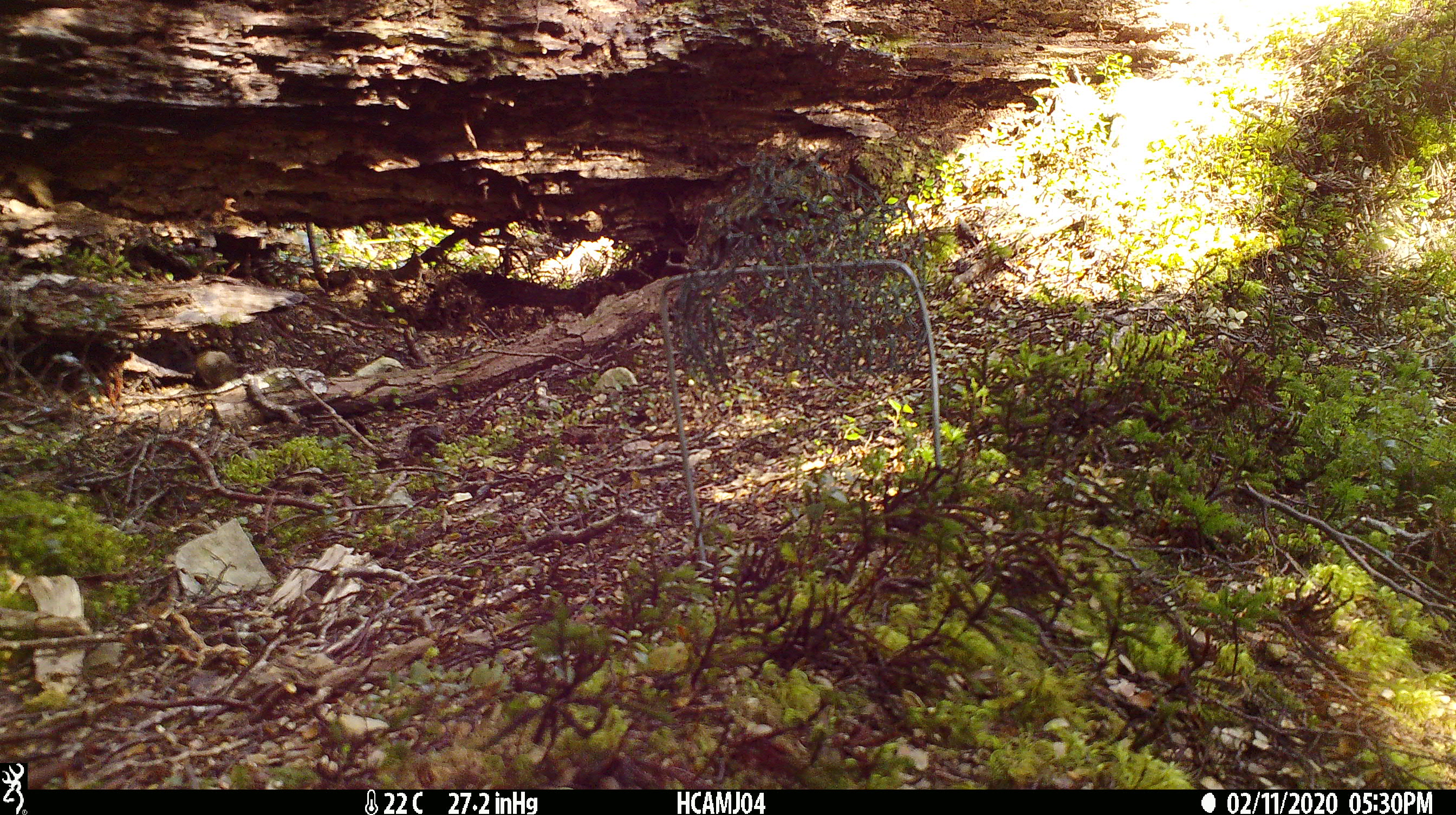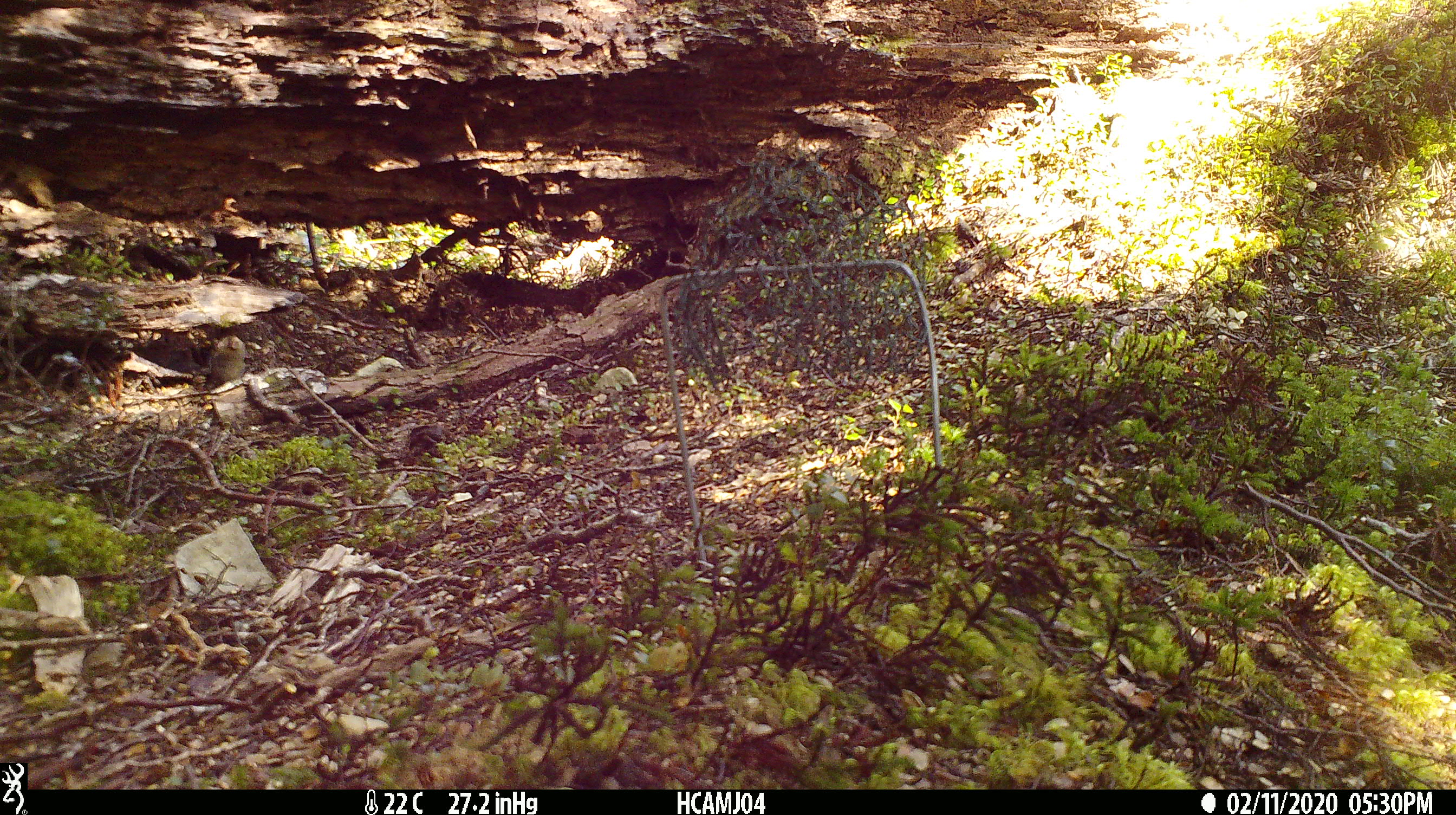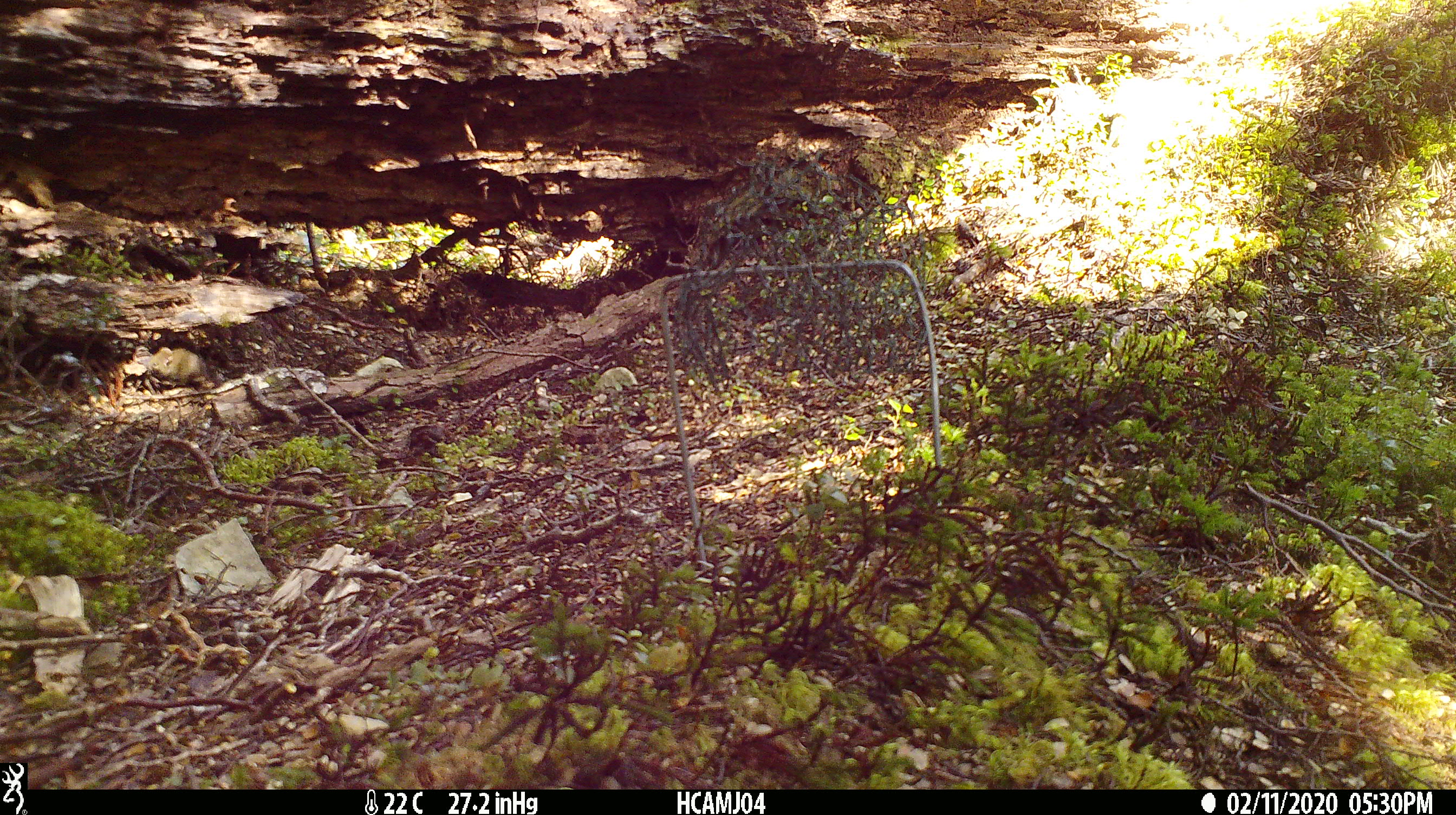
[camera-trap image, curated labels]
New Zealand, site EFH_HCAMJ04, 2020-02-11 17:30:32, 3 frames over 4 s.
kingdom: Animalia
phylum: Chordata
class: Mammalia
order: Rodentia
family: Muridae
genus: Mus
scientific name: Mus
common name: mouse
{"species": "mouse (Mus)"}